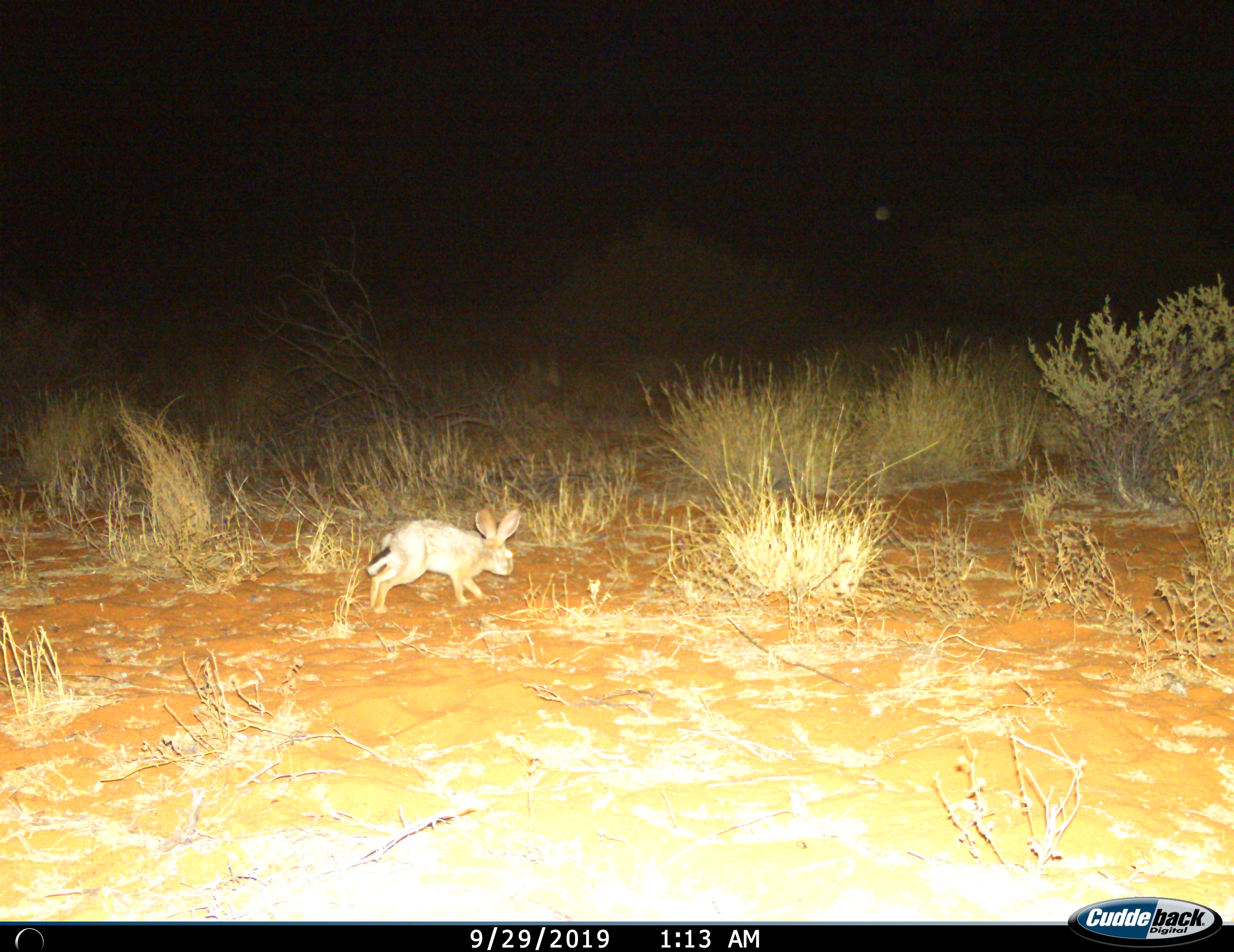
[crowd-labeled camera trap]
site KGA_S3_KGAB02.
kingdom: Animalia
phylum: Chordata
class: Mammalia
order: Lagomorpha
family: Leporidae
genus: Lepus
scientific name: Lepus capensis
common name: cape hare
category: harecape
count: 1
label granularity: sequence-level